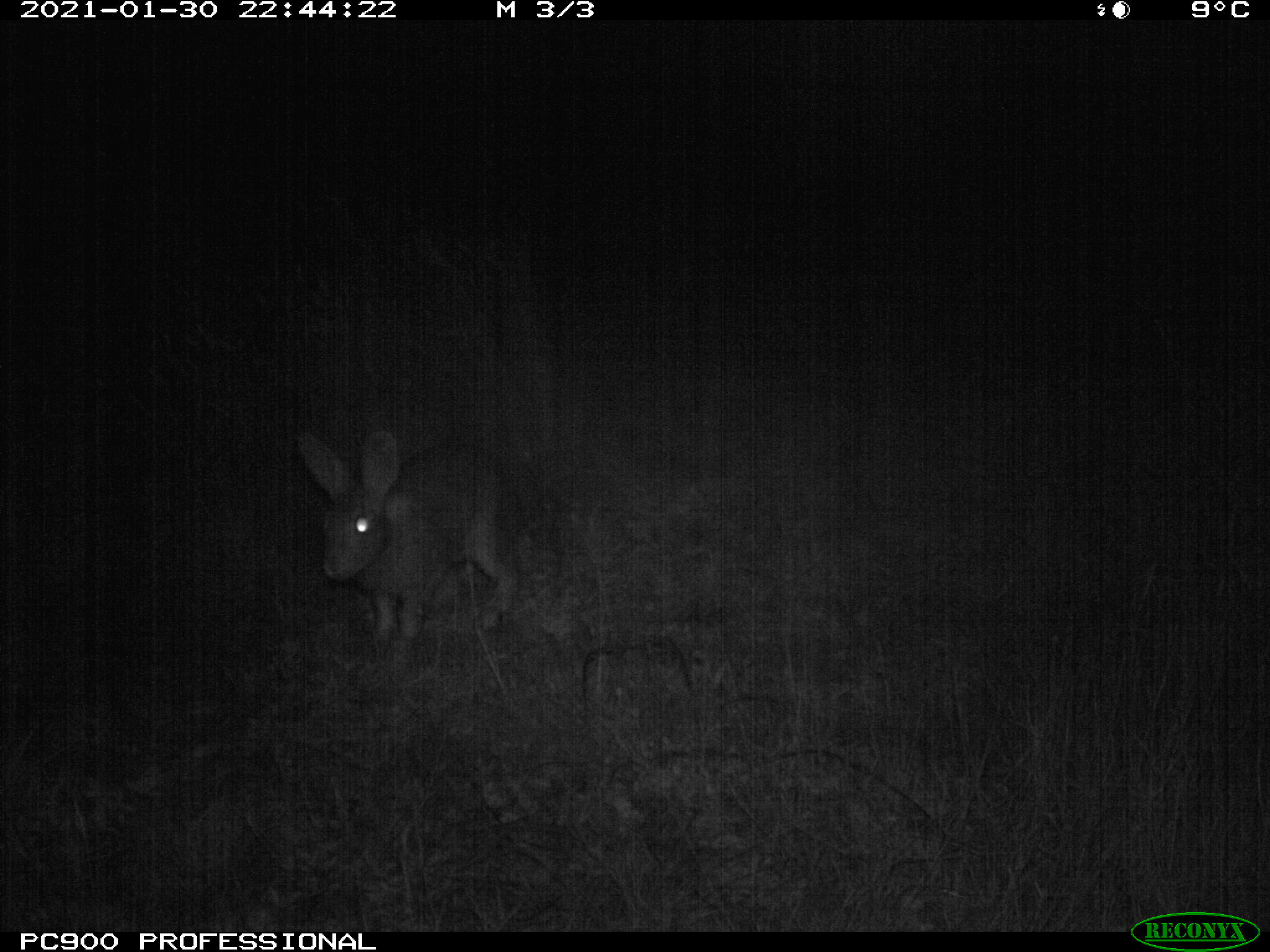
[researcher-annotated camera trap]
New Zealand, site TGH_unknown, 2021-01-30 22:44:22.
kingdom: Animalia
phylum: Chordata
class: Mammalia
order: Lagomorpha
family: Leporidae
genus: Oryctolagus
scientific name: Oryctolagus cuniculus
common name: european rabbit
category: rabbit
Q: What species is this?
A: Rabbit (european rabbit) (Oryctolagus cuniculus).